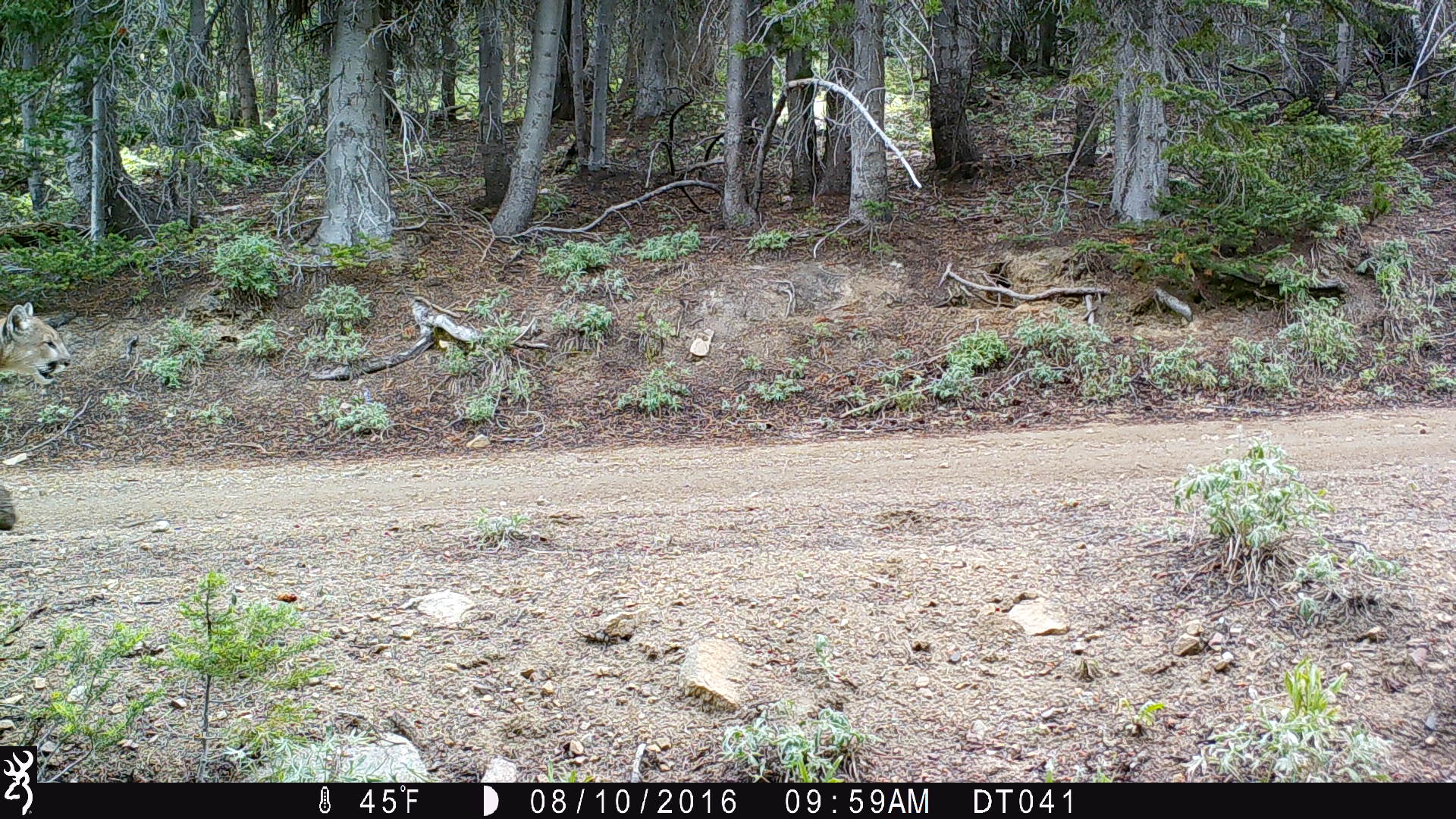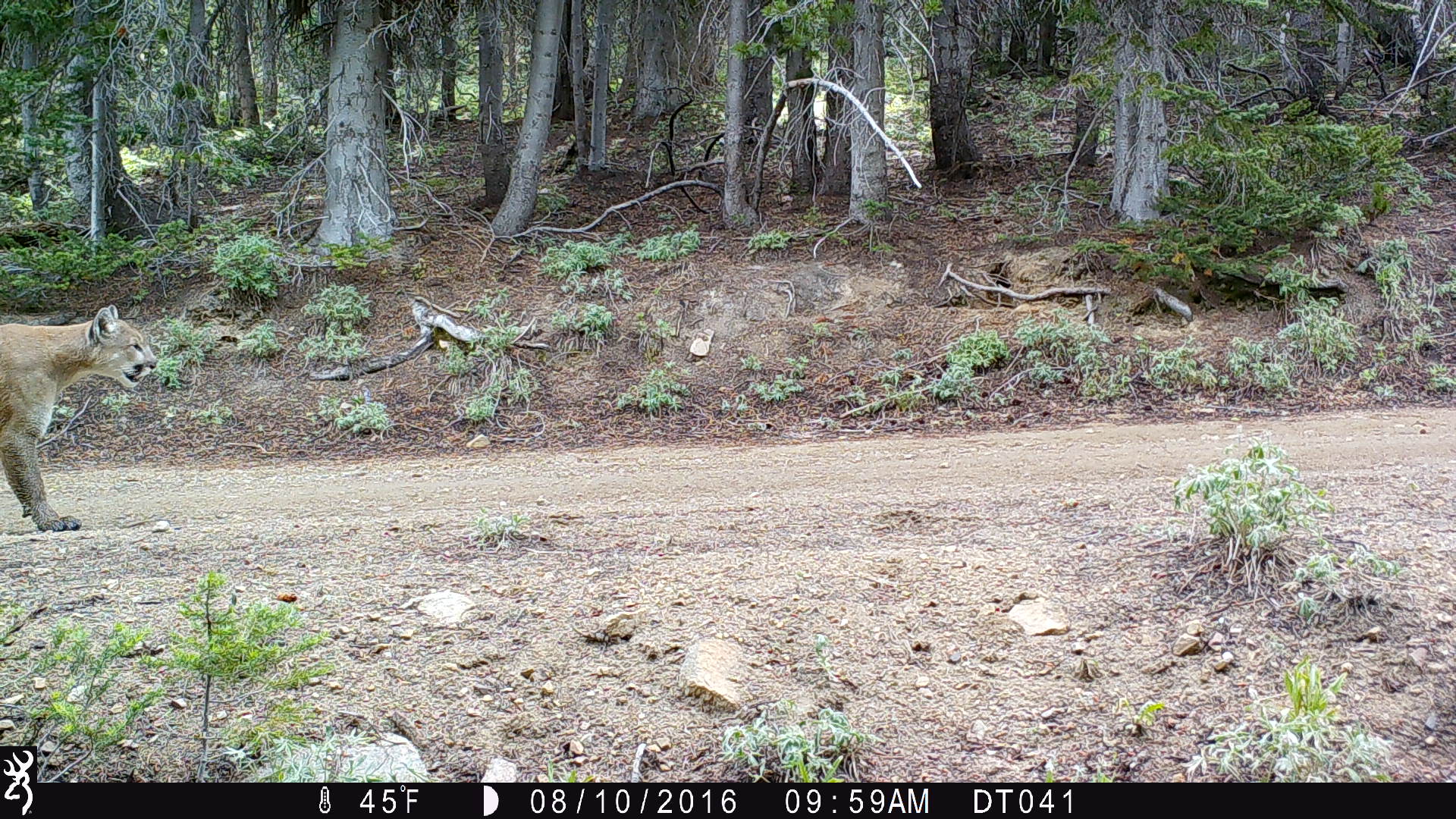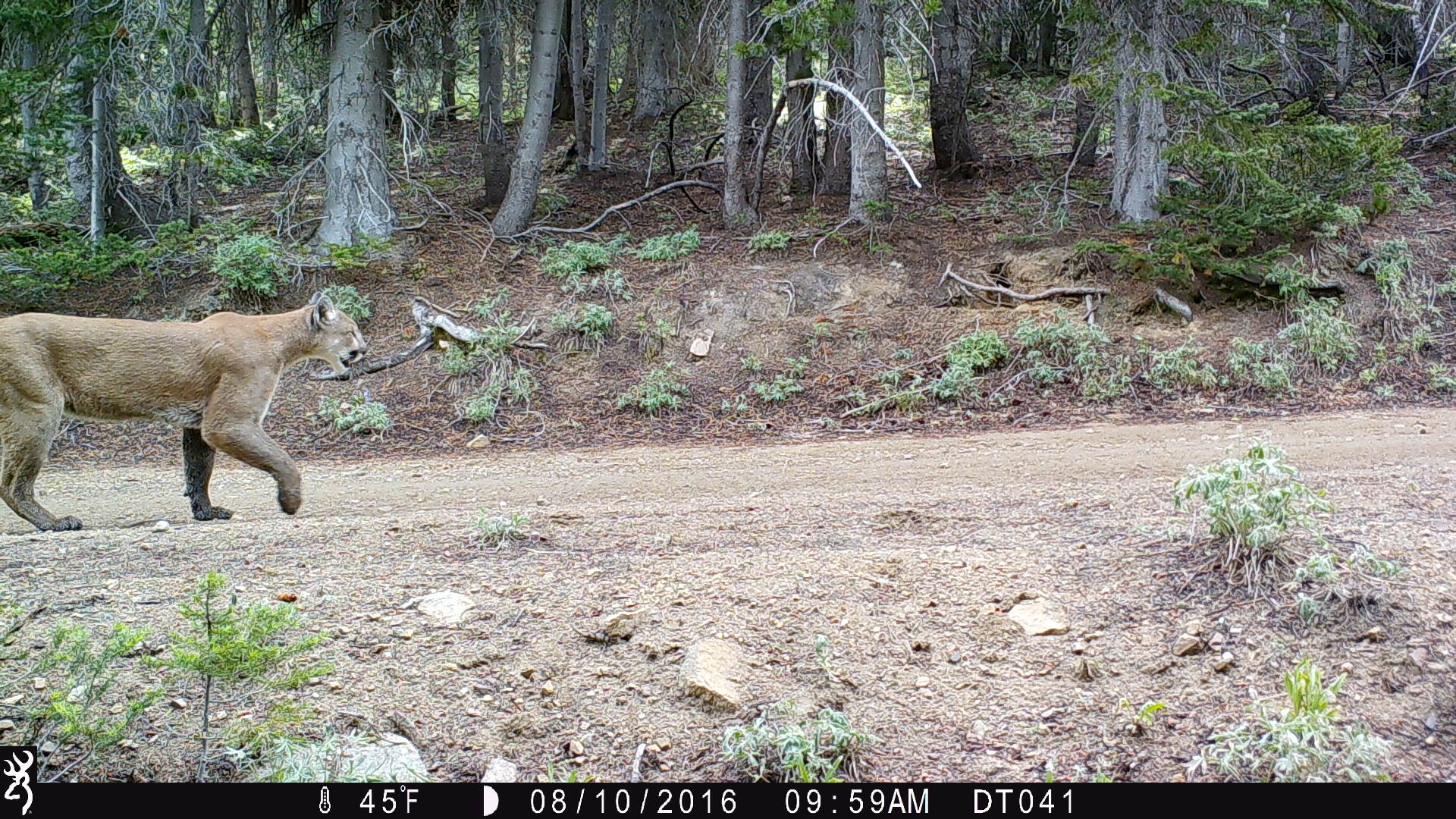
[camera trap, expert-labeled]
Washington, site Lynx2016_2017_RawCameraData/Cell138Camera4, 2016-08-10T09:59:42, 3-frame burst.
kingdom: Animalia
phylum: Chordata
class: Mammalia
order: Carnivora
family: Felidae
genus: Puma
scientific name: Puma concolor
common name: mountain lion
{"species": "Puma concolor (mountain lion)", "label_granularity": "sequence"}